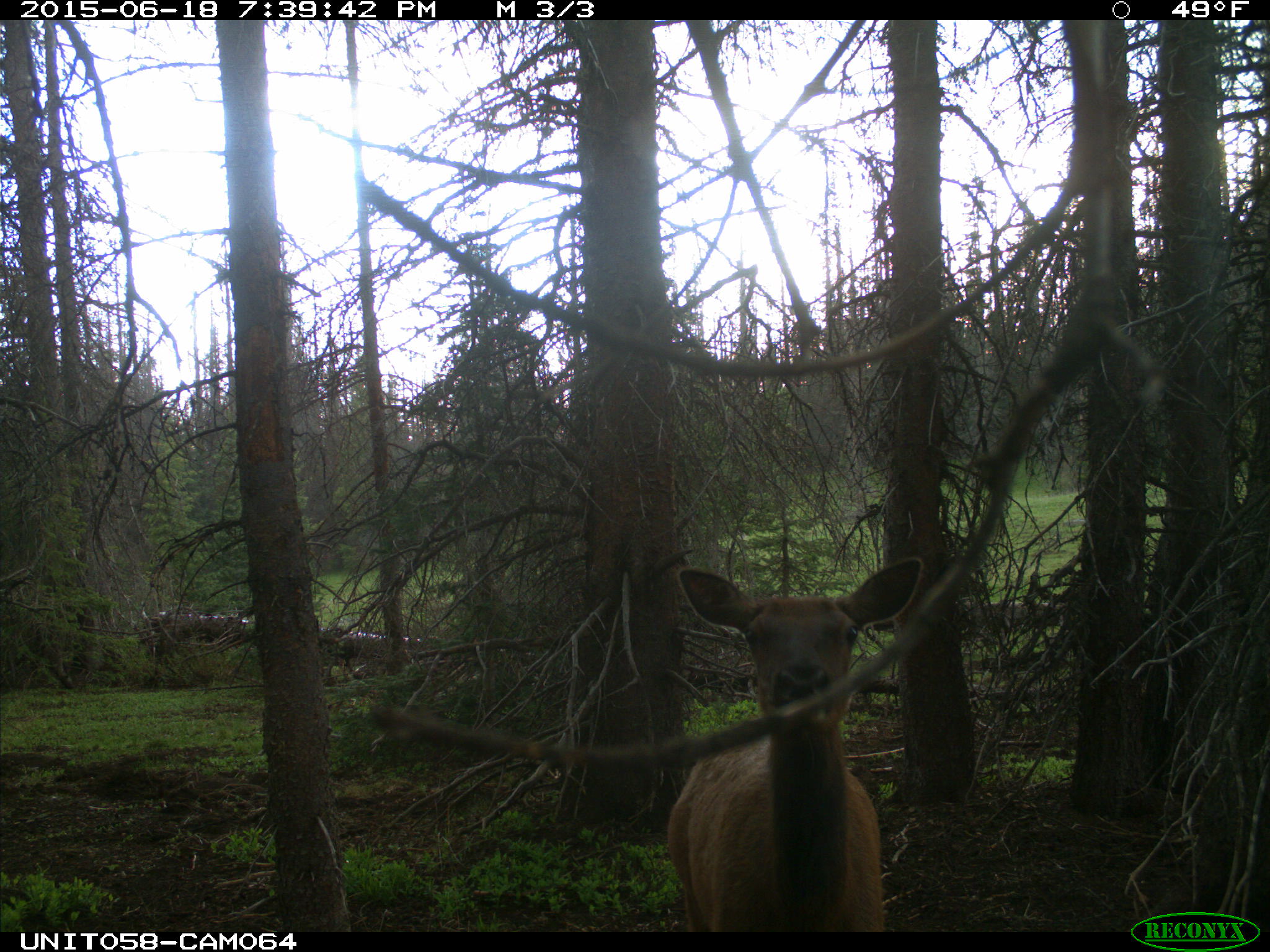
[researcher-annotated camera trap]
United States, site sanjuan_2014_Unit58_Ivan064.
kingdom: Animalia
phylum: Chordata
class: Mammalia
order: Artiodactyla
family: Cervidae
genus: Cervus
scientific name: Cervus elaphus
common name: red deer